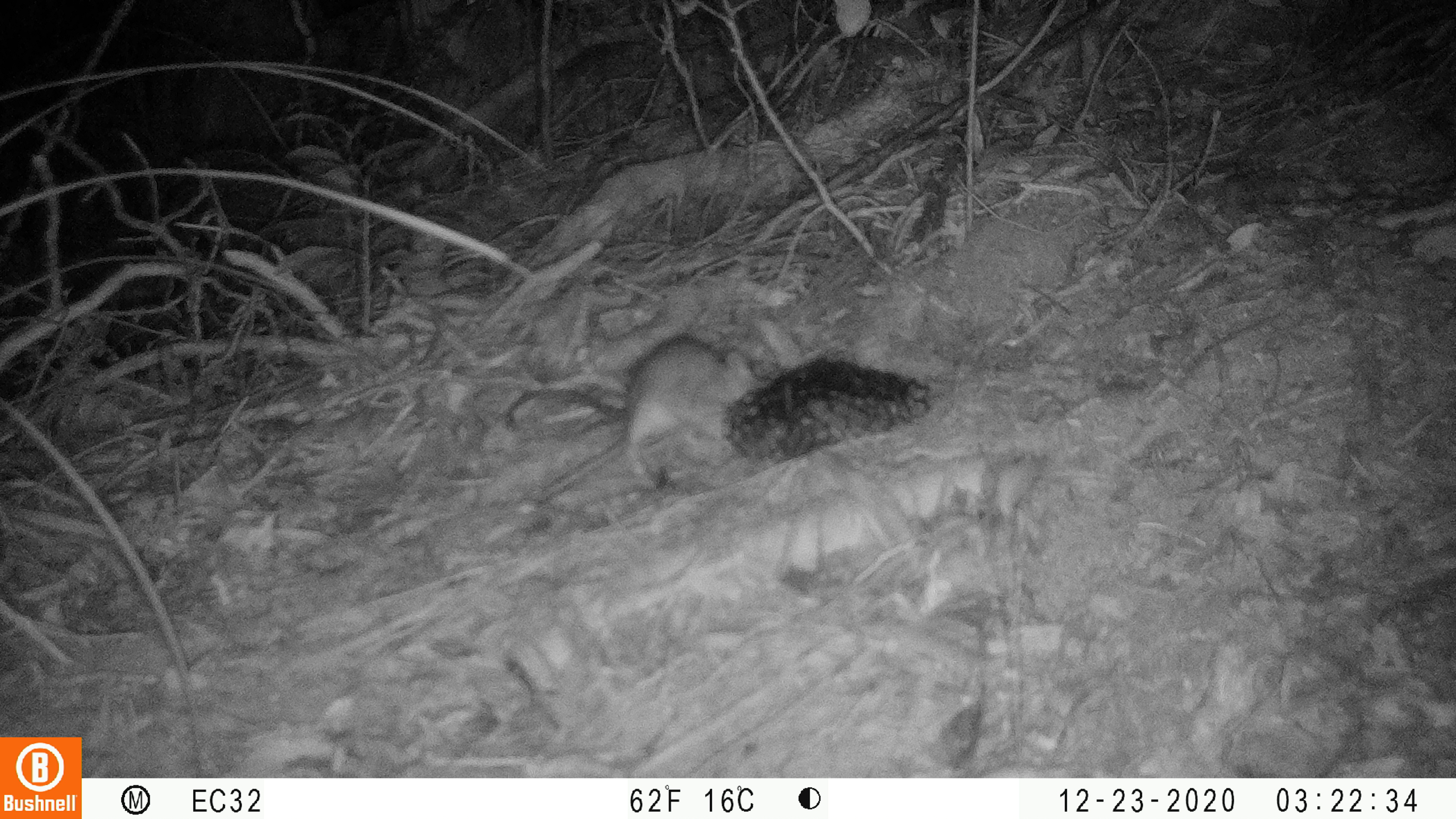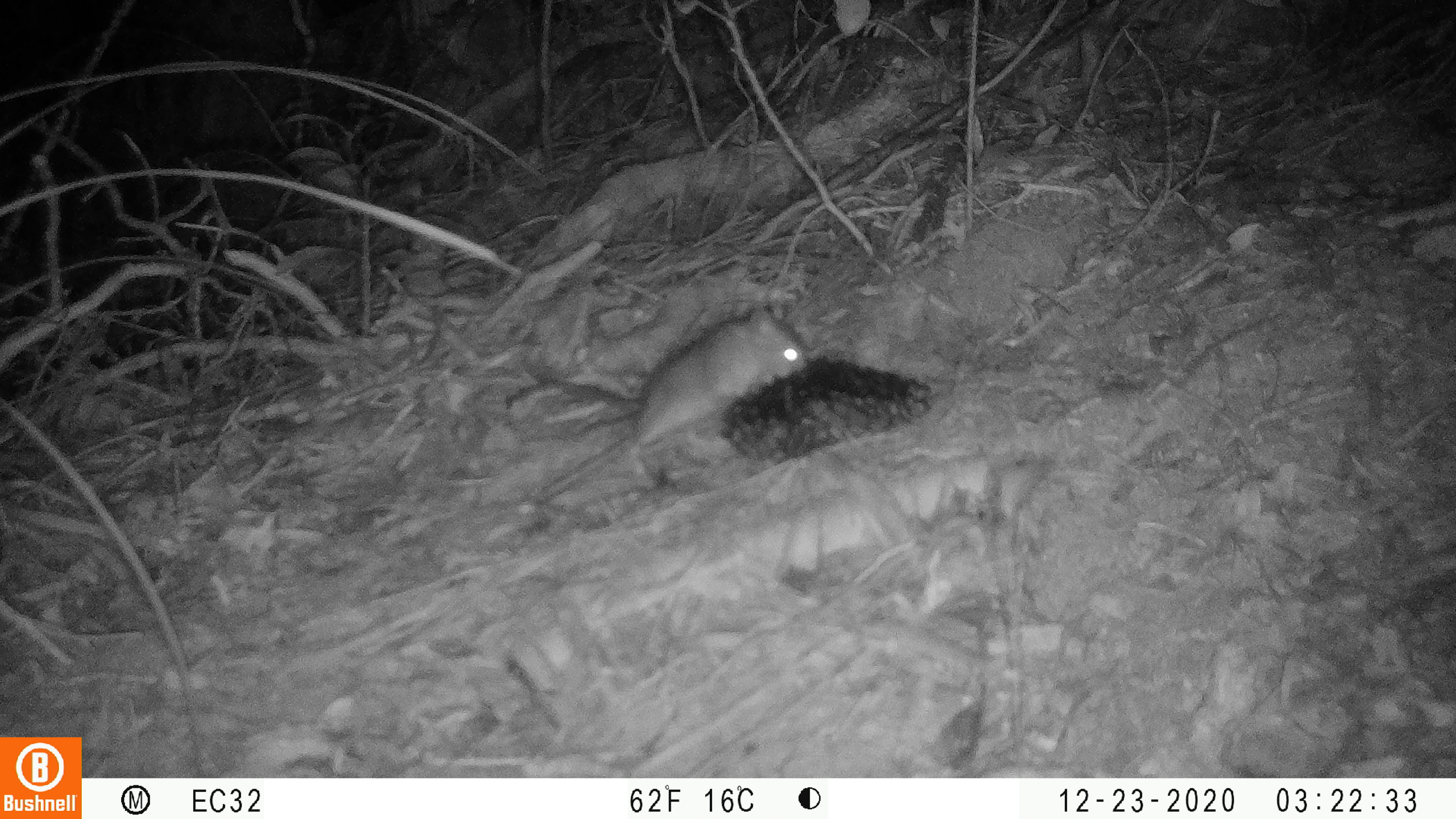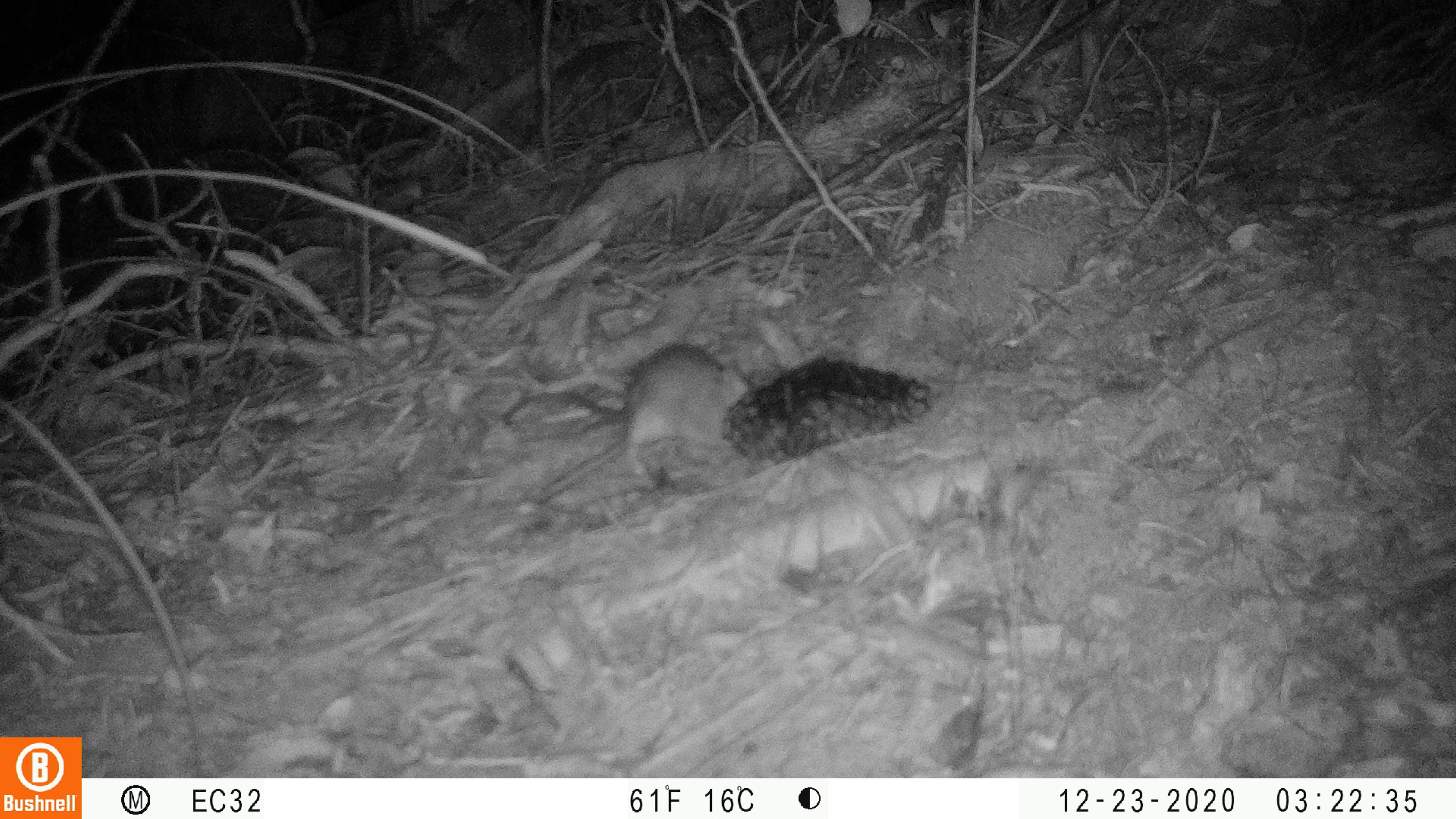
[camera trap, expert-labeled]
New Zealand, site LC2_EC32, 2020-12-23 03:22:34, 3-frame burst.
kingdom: Animalia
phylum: Chordata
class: Mammalia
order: Rodentia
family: Muridae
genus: Rattus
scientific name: Rattus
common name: rat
Rat (Rattus).